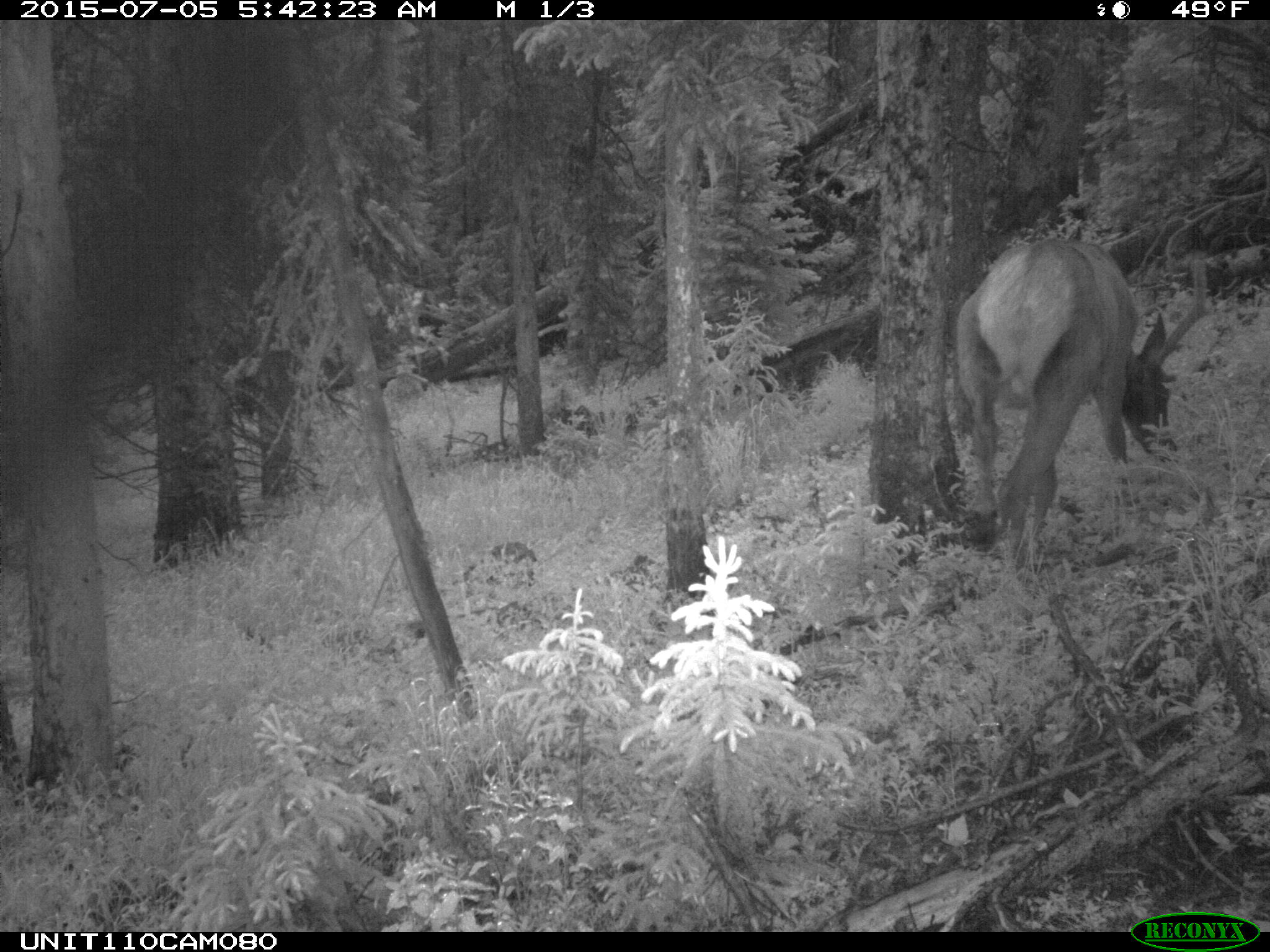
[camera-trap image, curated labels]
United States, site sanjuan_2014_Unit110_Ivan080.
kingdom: Animalia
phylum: Chordata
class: Mammalia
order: Artiodactyla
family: Cervidae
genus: Cervus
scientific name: Cervus elaphus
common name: red deer